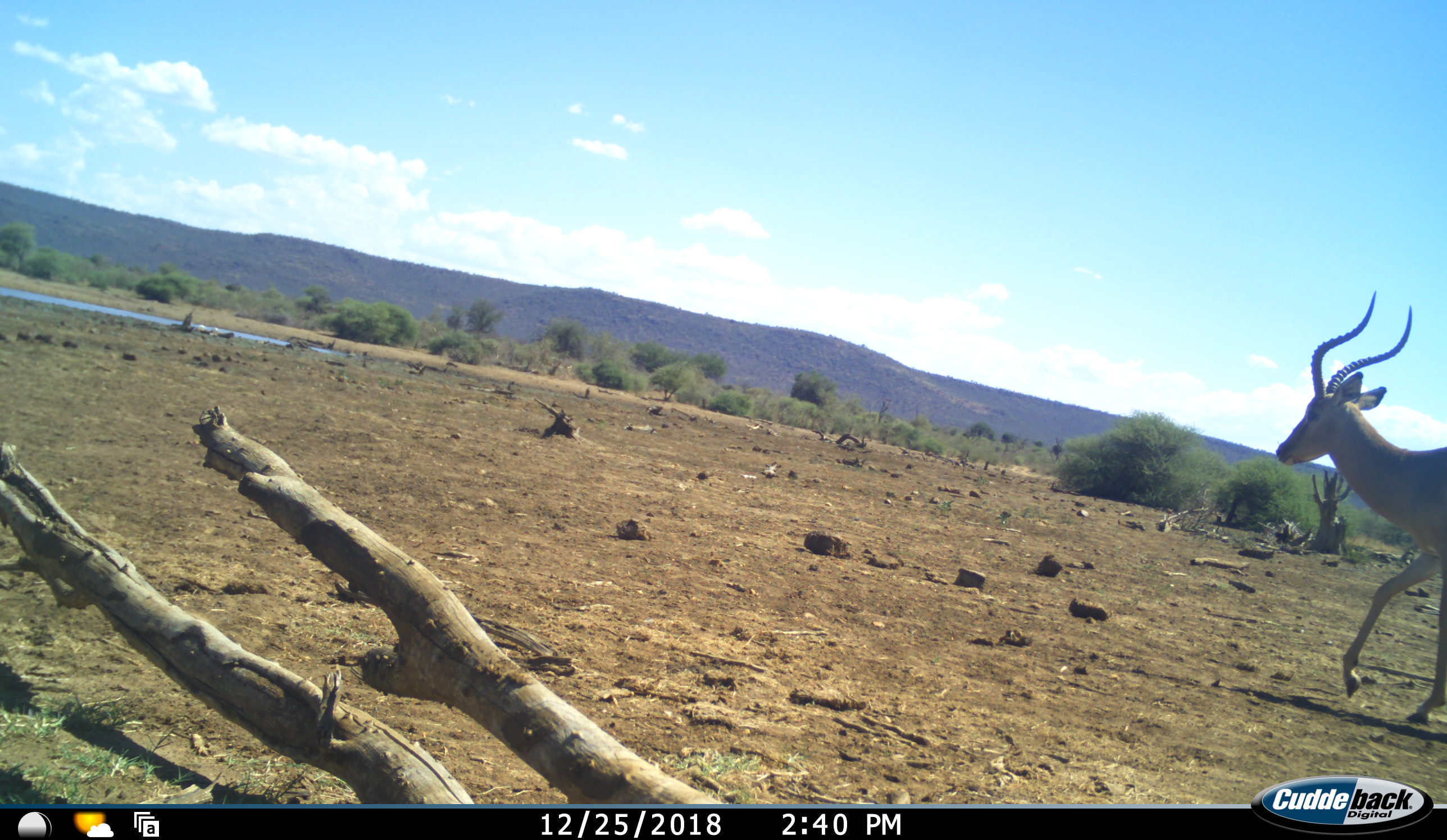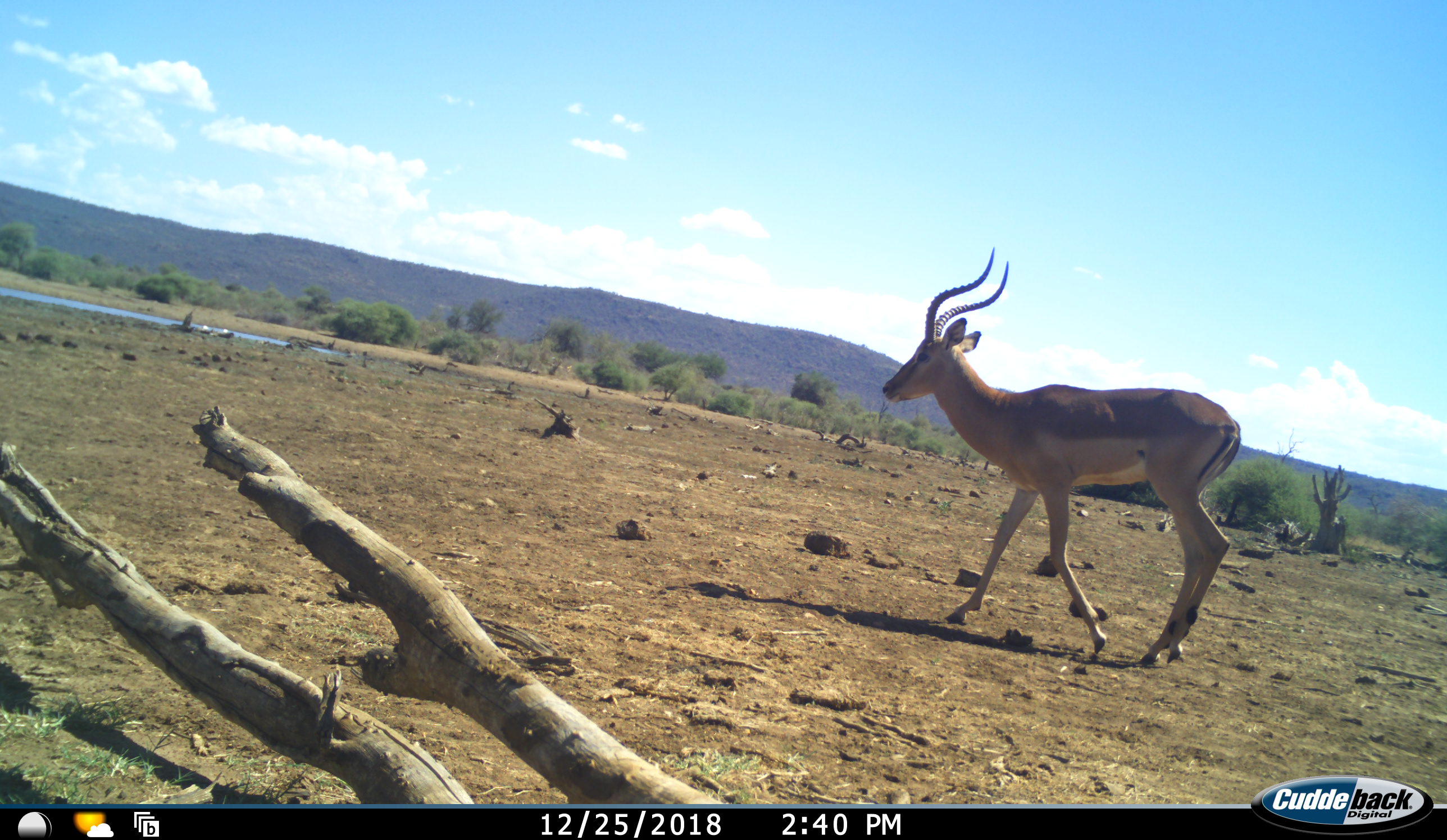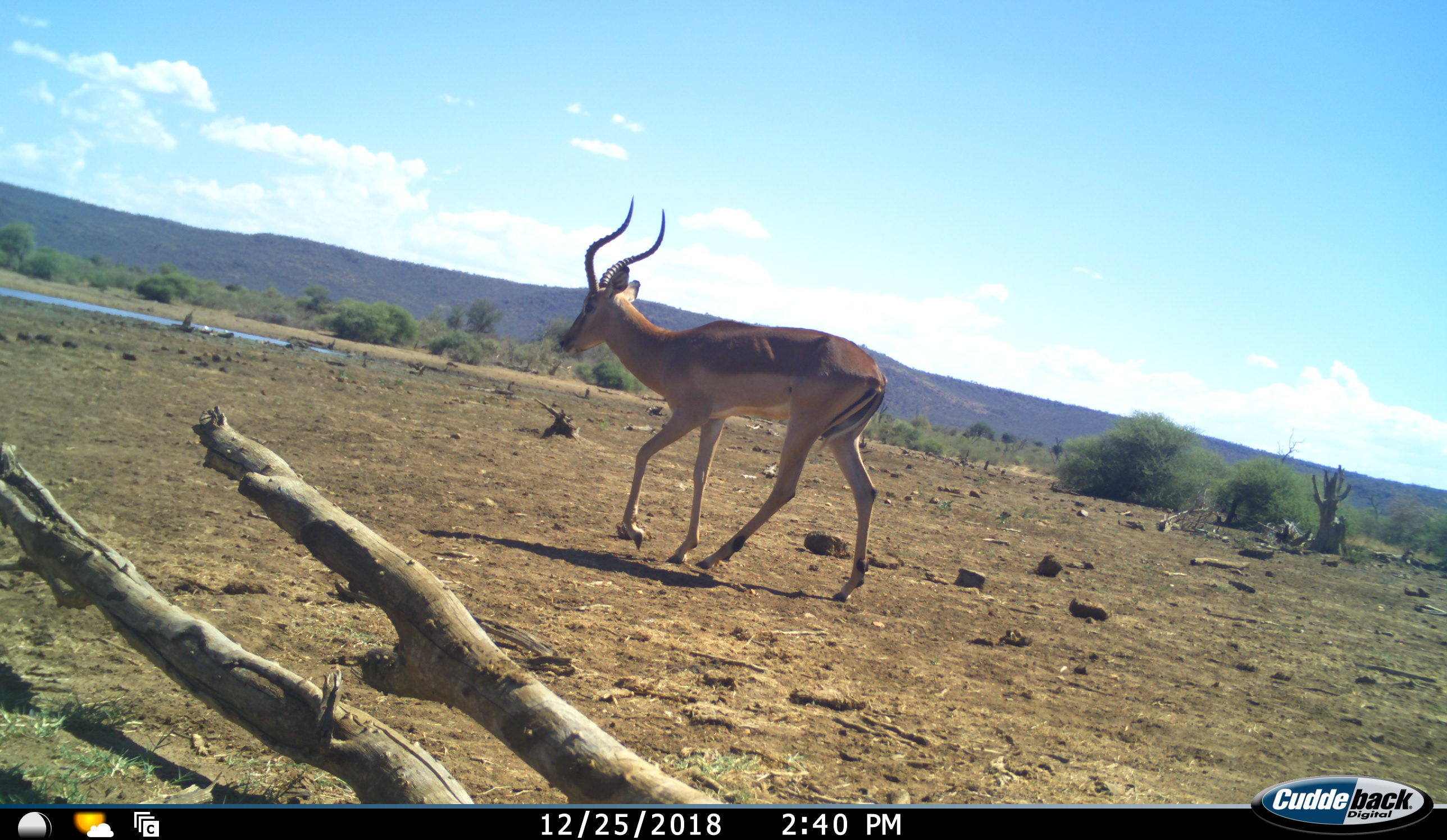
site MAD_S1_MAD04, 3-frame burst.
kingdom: Animalia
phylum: Chordata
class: Mammalia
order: Artiodactyla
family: Bovidae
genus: Aepyceros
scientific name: Aepyceros melampus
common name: impala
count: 1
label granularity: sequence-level